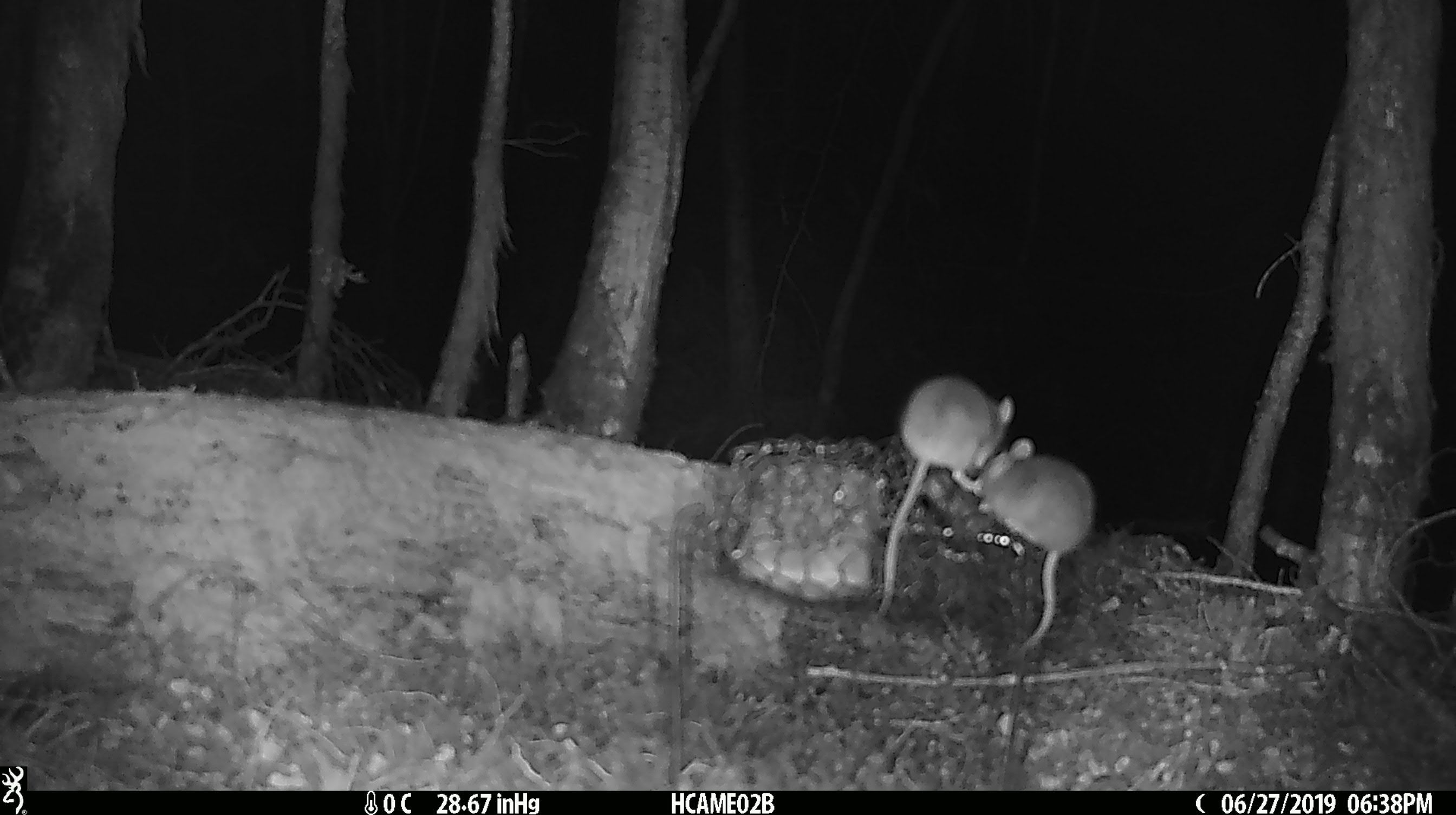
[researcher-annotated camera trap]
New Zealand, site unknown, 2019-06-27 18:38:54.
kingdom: Animalia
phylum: Chordata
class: Mammalia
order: Rodentia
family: Muridae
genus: Mus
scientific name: Mus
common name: mouse